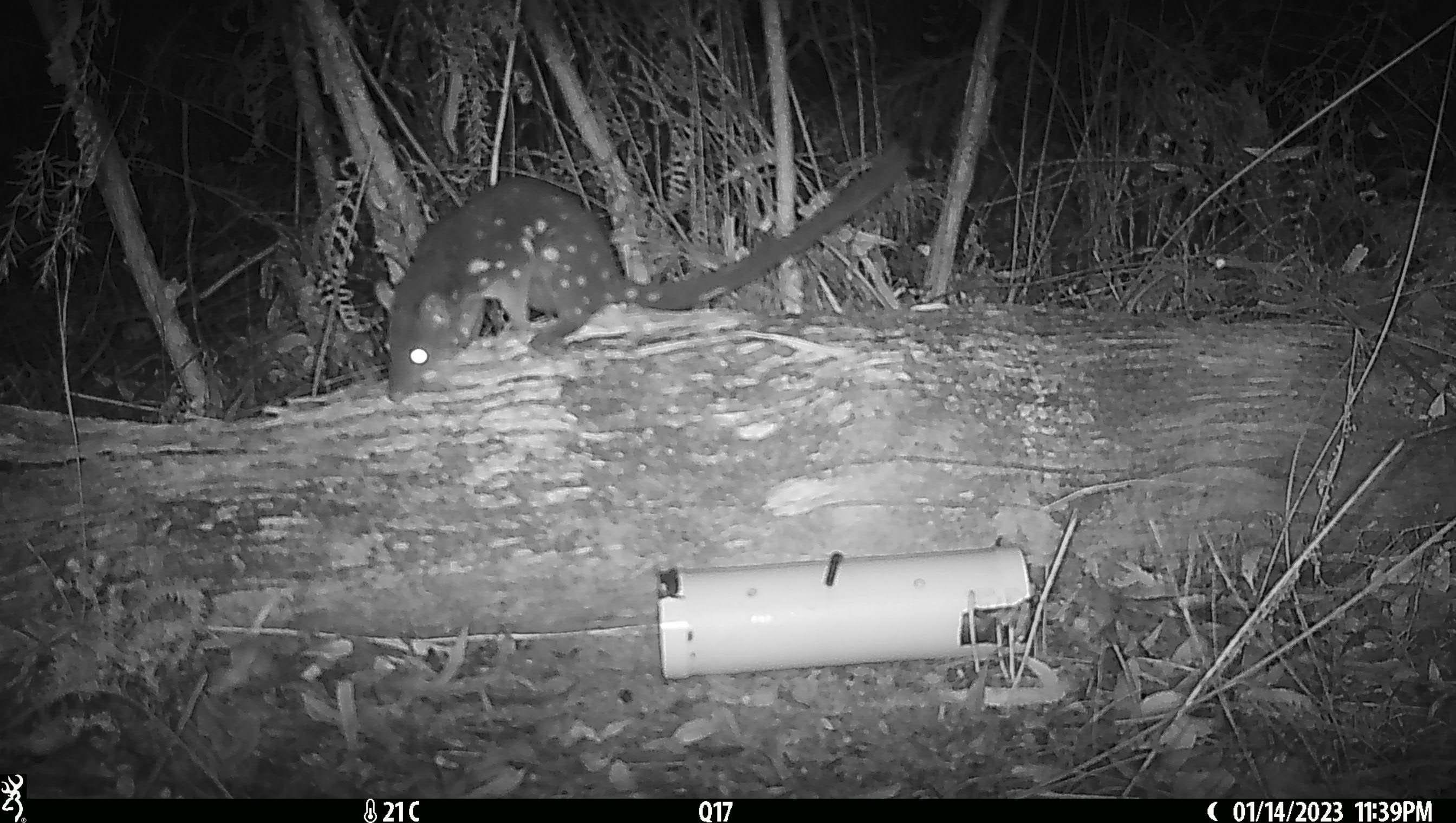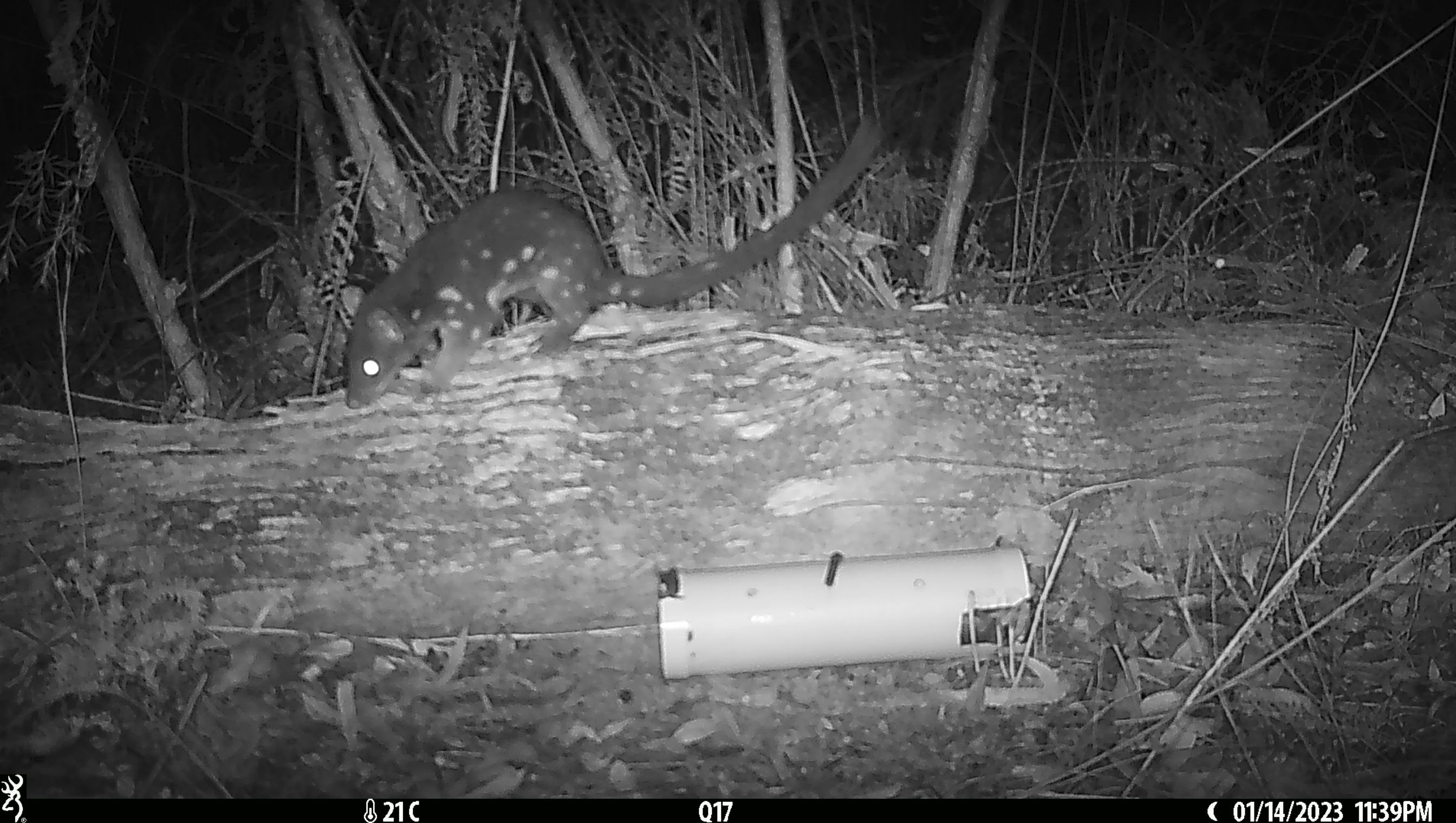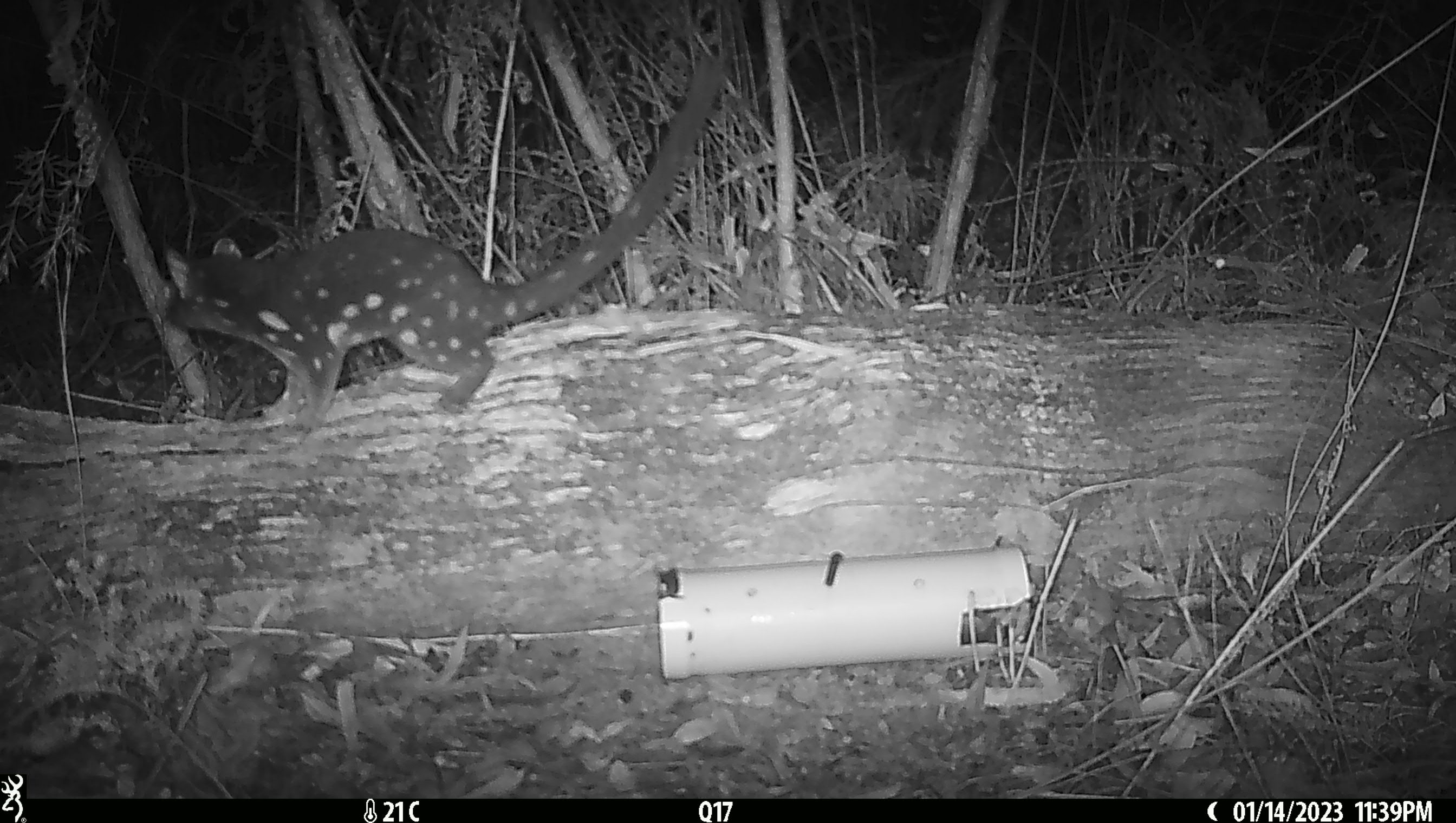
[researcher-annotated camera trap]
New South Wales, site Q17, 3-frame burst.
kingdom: Animalia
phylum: Chordata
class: Mammalia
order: Dasyuromorphia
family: Dasyuridae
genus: Dasyurus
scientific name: Dasyurus maculatus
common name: spotted-tailed quoll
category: quoll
Quoll (spotted-tailed quoll) (Dasyurus maculatus).